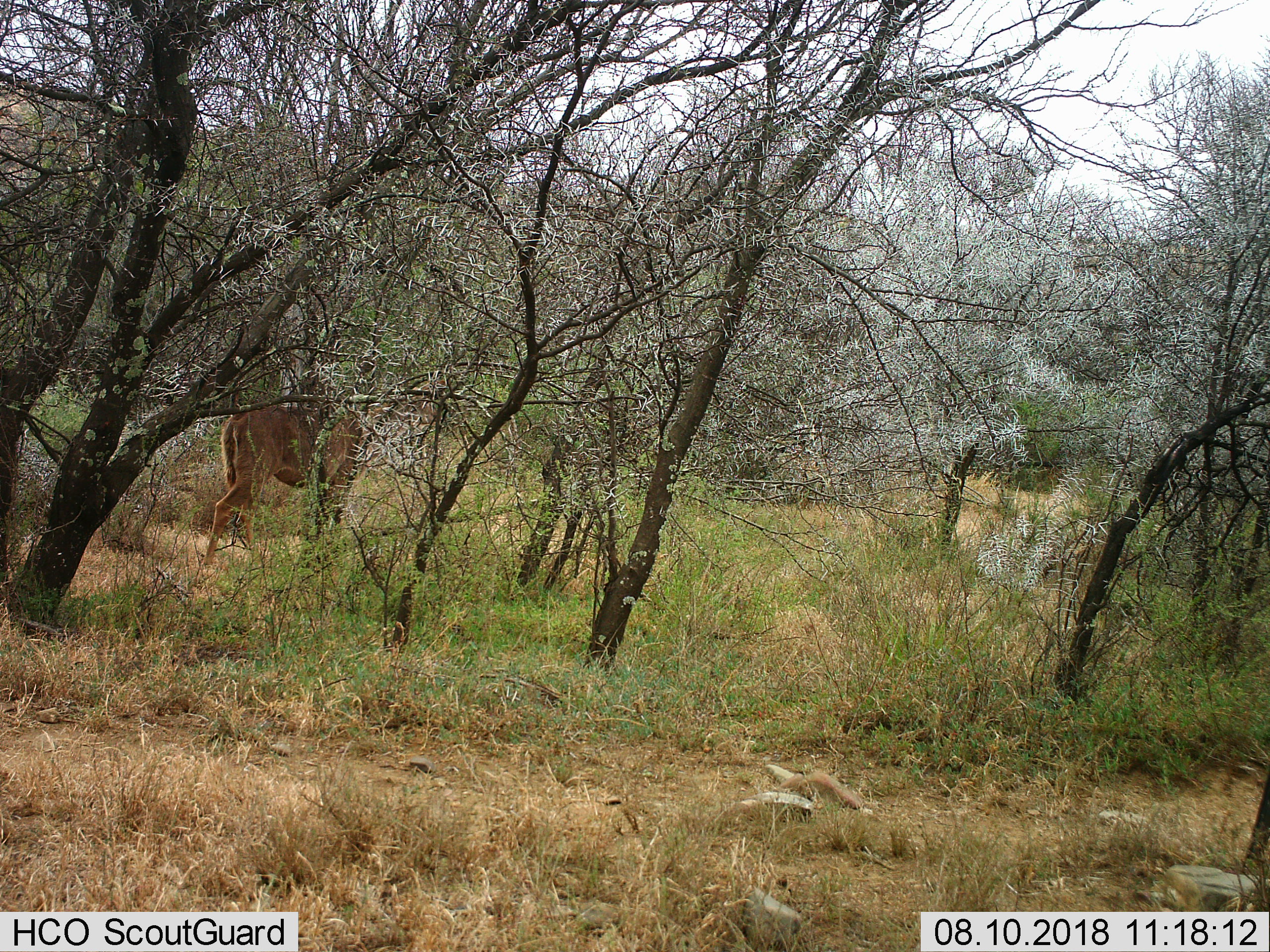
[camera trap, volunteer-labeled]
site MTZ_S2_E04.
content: unidentified animal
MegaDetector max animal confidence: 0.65